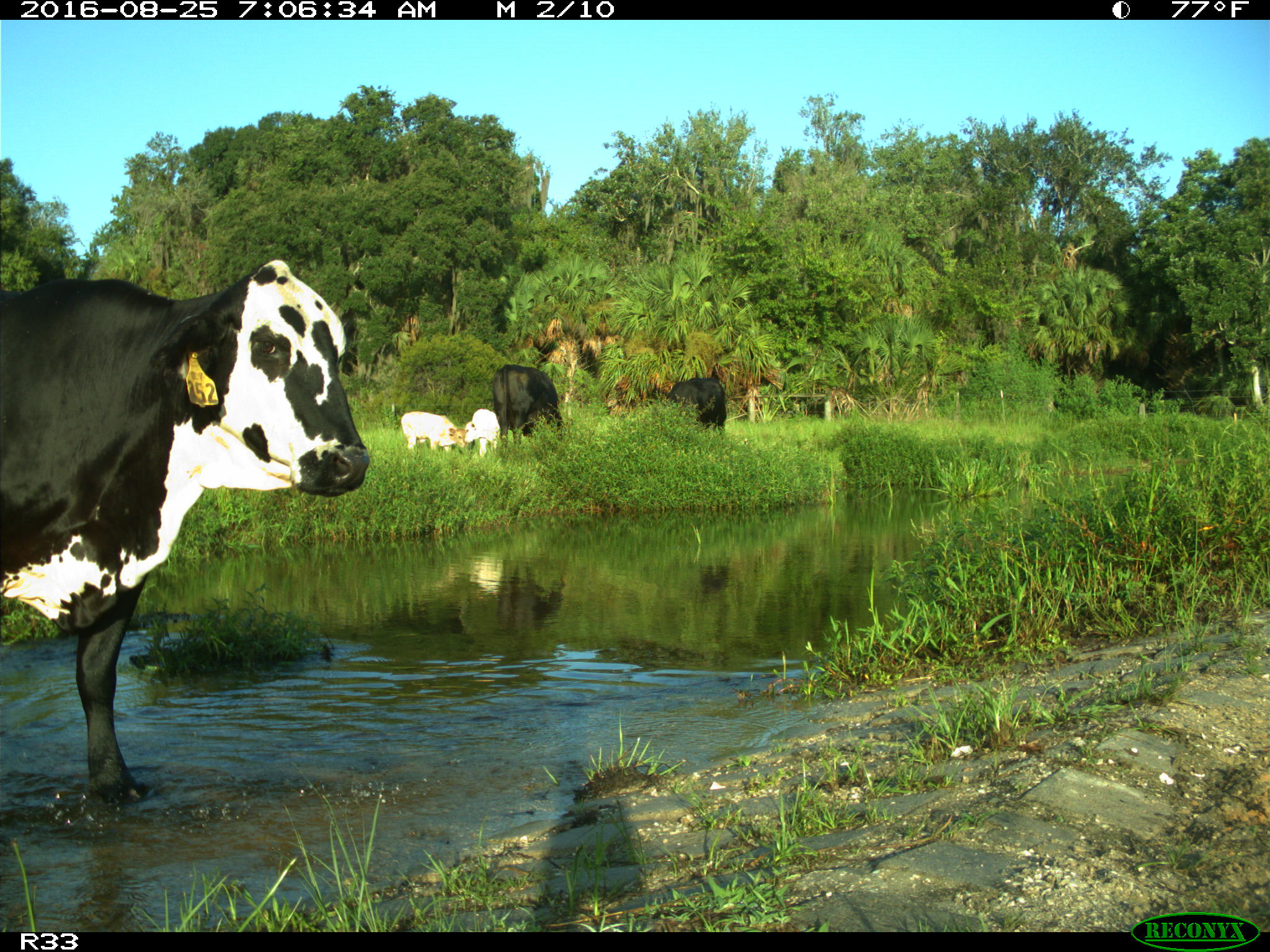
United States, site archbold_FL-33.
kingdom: Animalia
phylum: Chordata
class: Mammalia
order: Artiodactyla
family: Bovidae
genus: Bos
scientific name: Bos taurus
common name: domestic cow